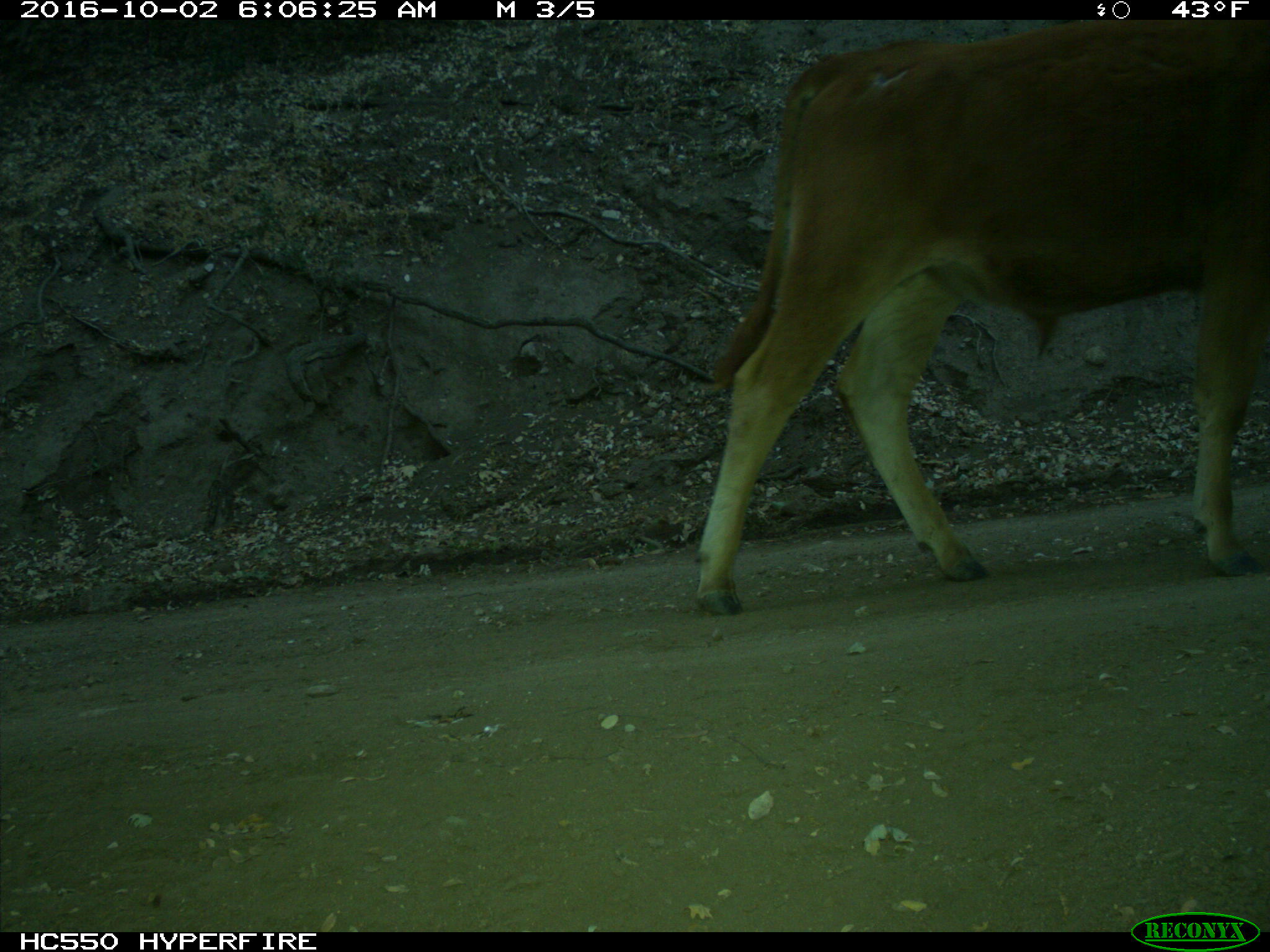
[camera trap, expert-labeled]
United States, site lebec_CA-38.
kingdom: Animalia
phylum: Chordata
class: Mammalia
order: Artiodactyla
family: Bovidae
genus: Bos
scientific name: Bos taurus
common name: domestic cow